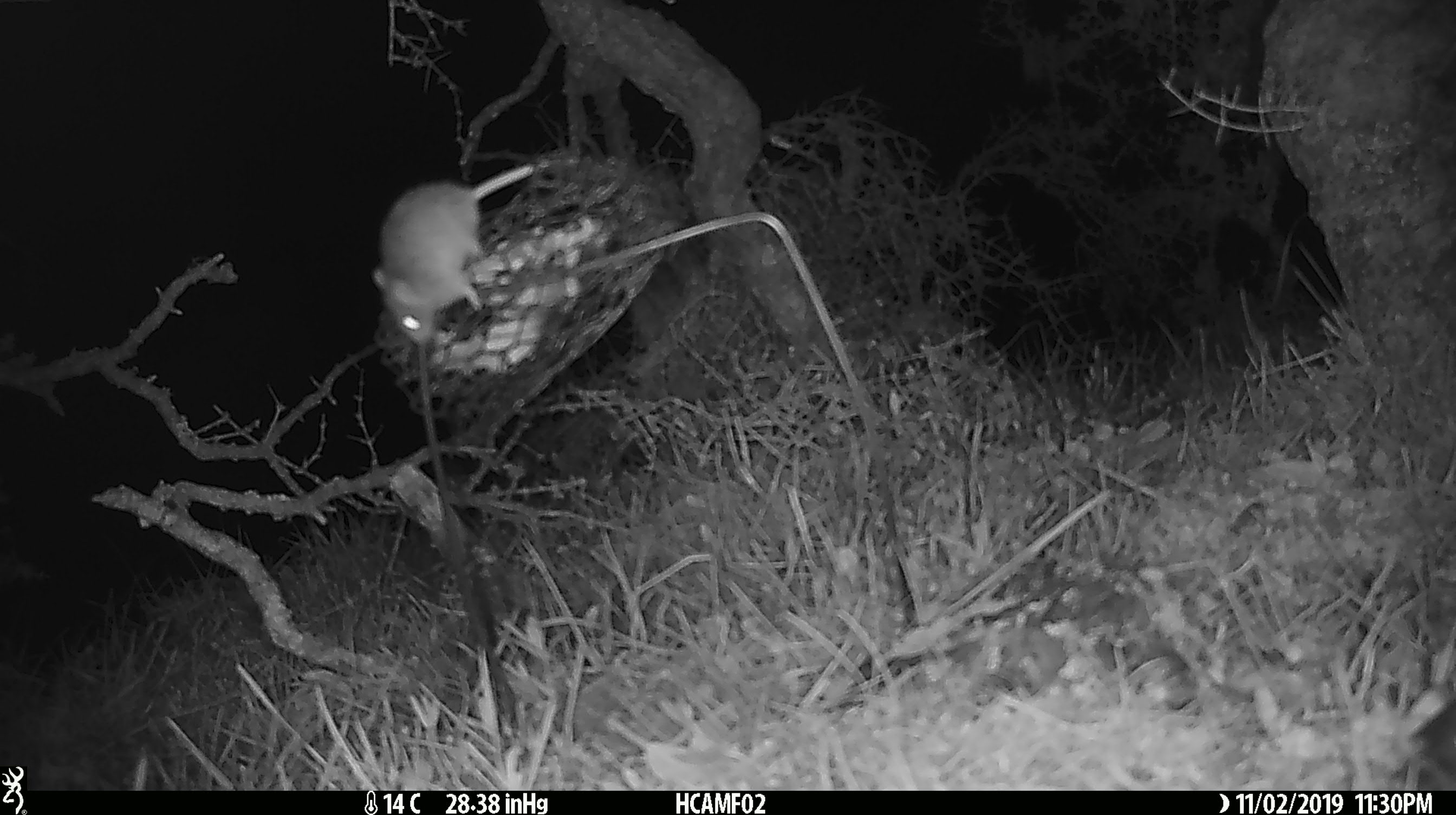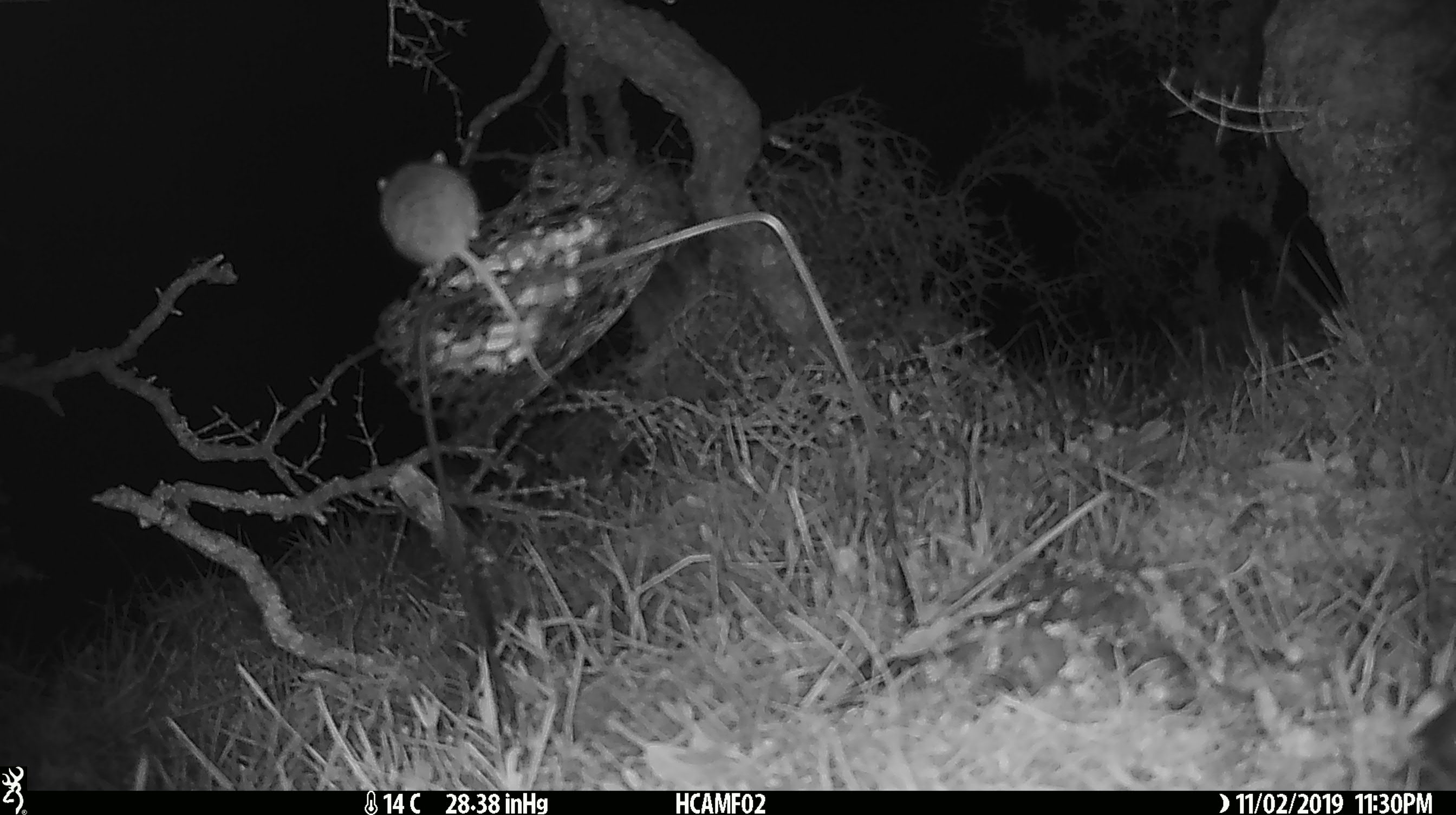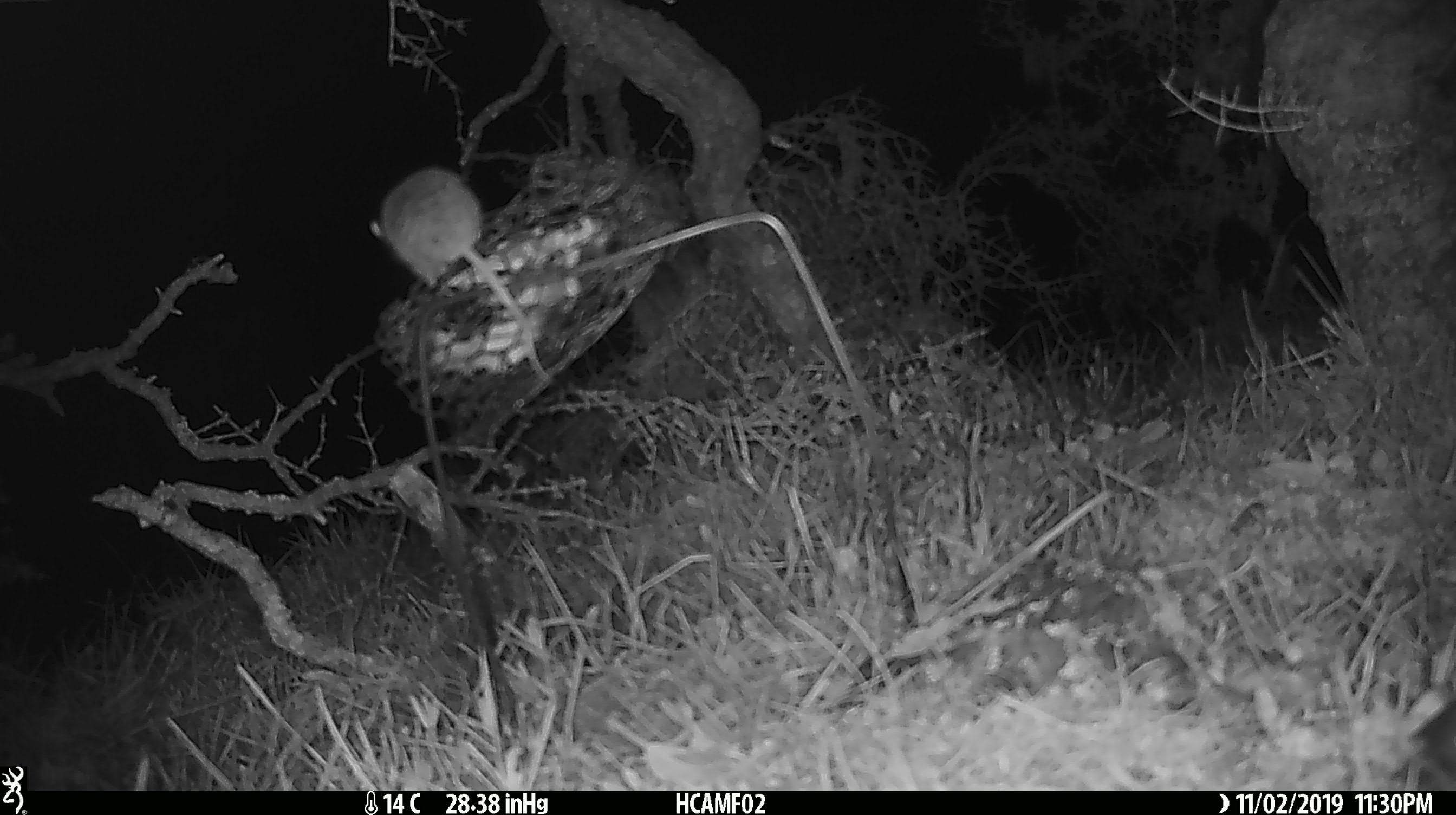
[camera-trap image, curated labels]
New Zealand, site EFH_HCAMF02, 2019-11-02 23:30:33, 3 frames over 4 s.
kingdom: Animalia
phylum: Chordata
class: Mammalia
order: Rodentia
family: Muridae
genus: Mus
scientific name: Mus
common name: mouse